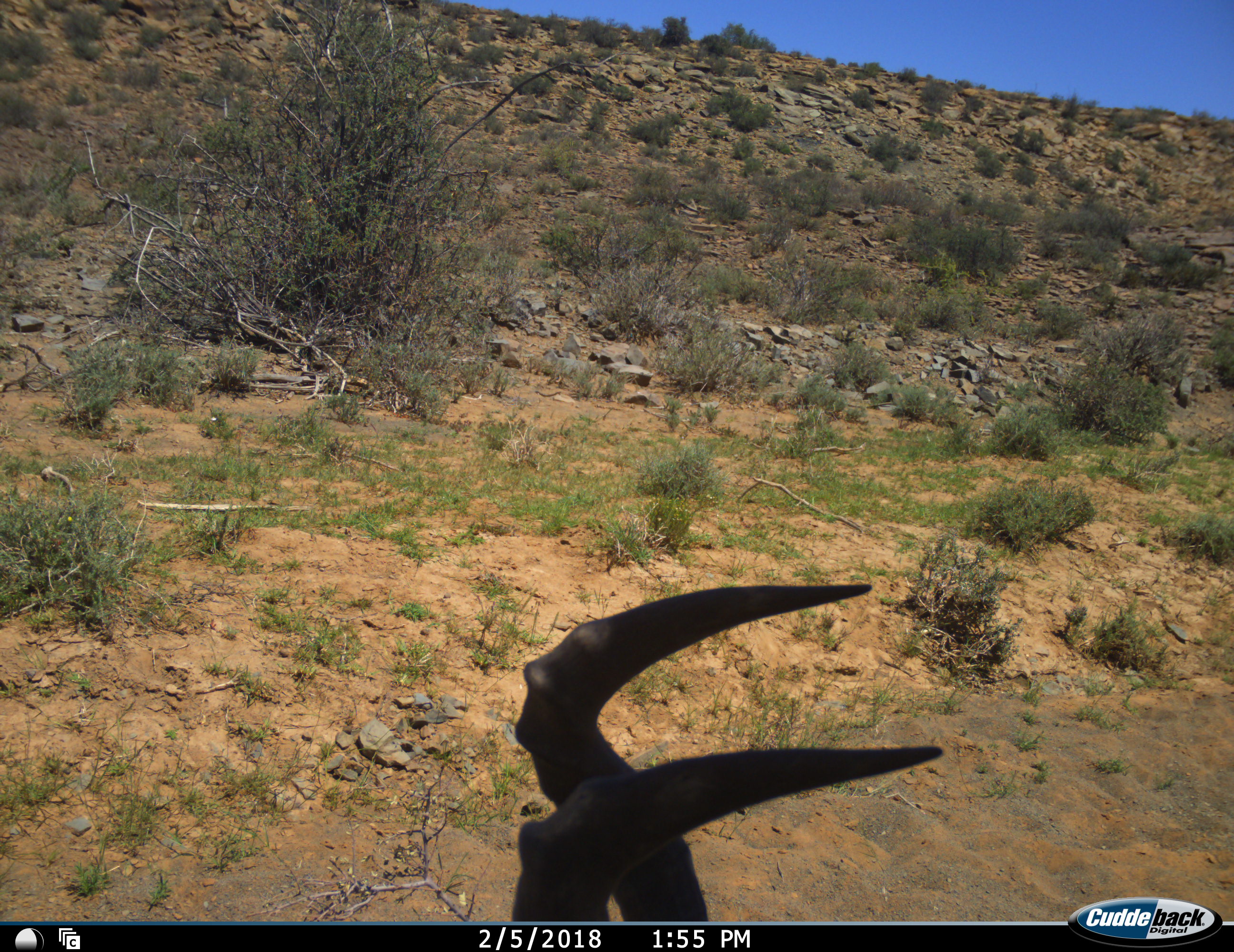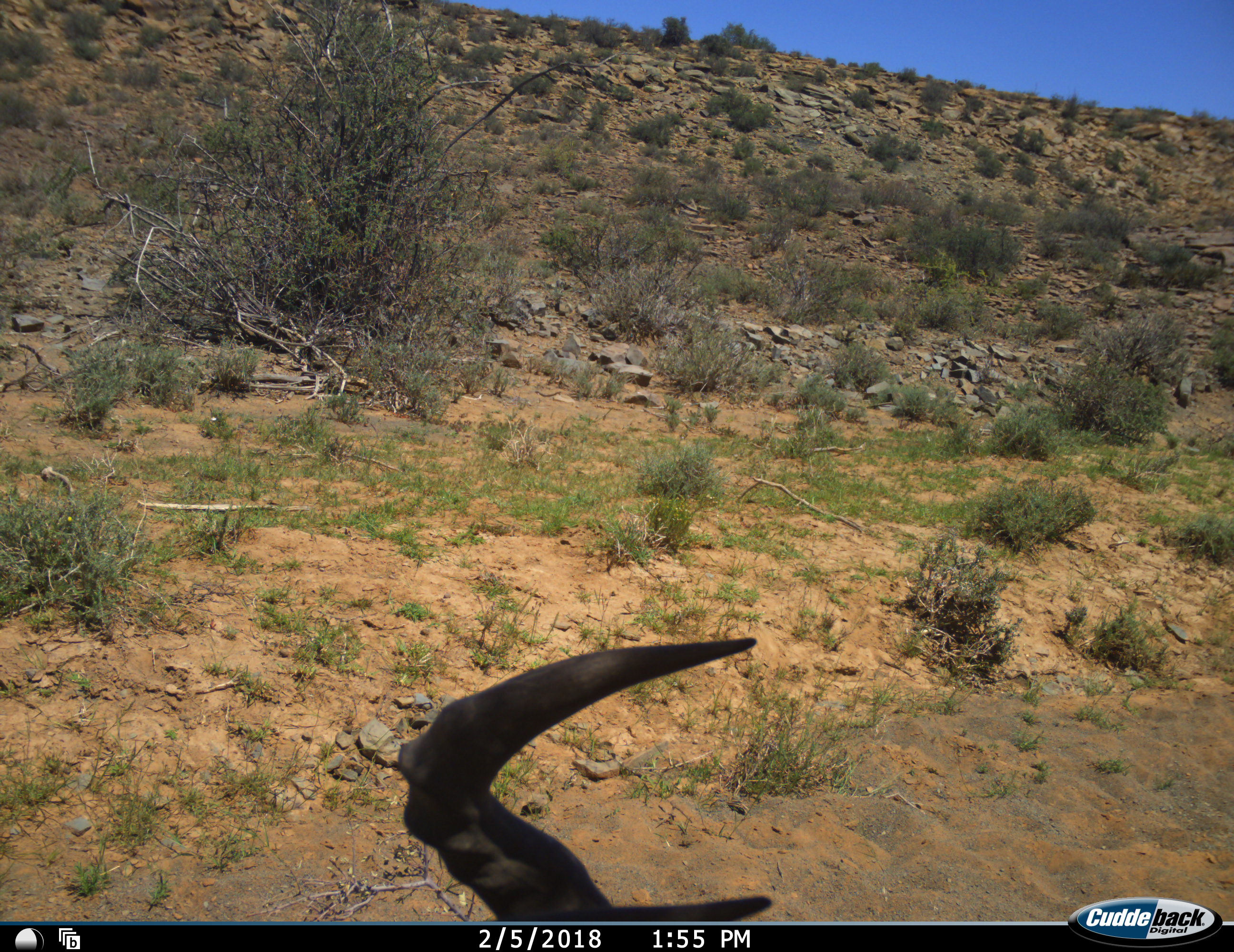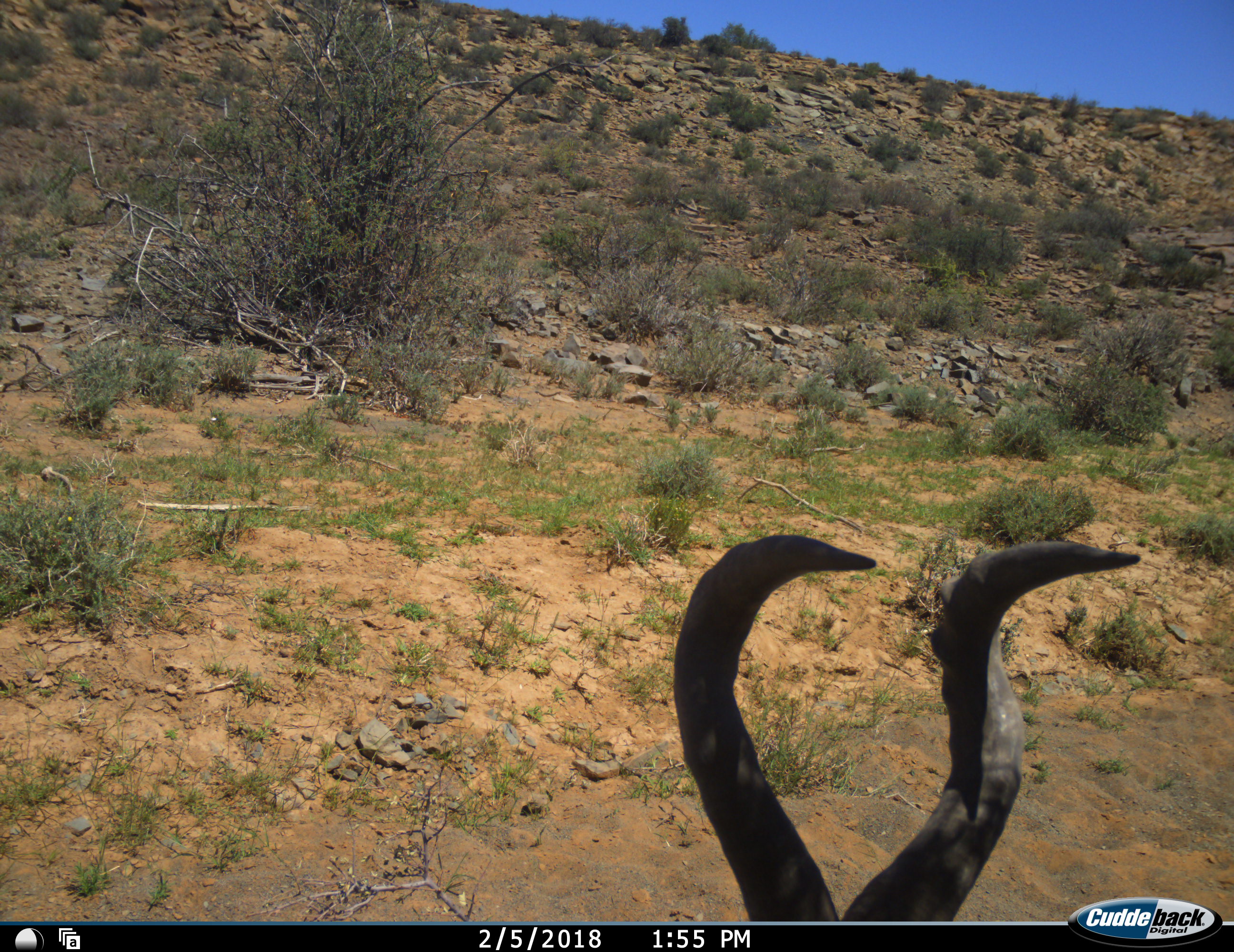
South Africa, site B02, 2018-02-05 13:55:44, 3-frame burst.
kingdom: Animalia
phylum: Chordata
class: Mammalia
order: Artiodactyla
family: Bovidae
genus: Alcelaphus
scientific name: Alcelaphus buselaphus caama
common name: red hartebeest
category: hartebeestred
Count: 1.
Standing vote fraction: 56%.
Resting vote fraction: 33%.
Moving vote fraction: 22%.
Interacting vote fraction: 0%.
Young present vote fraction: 0%.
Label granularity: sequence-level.